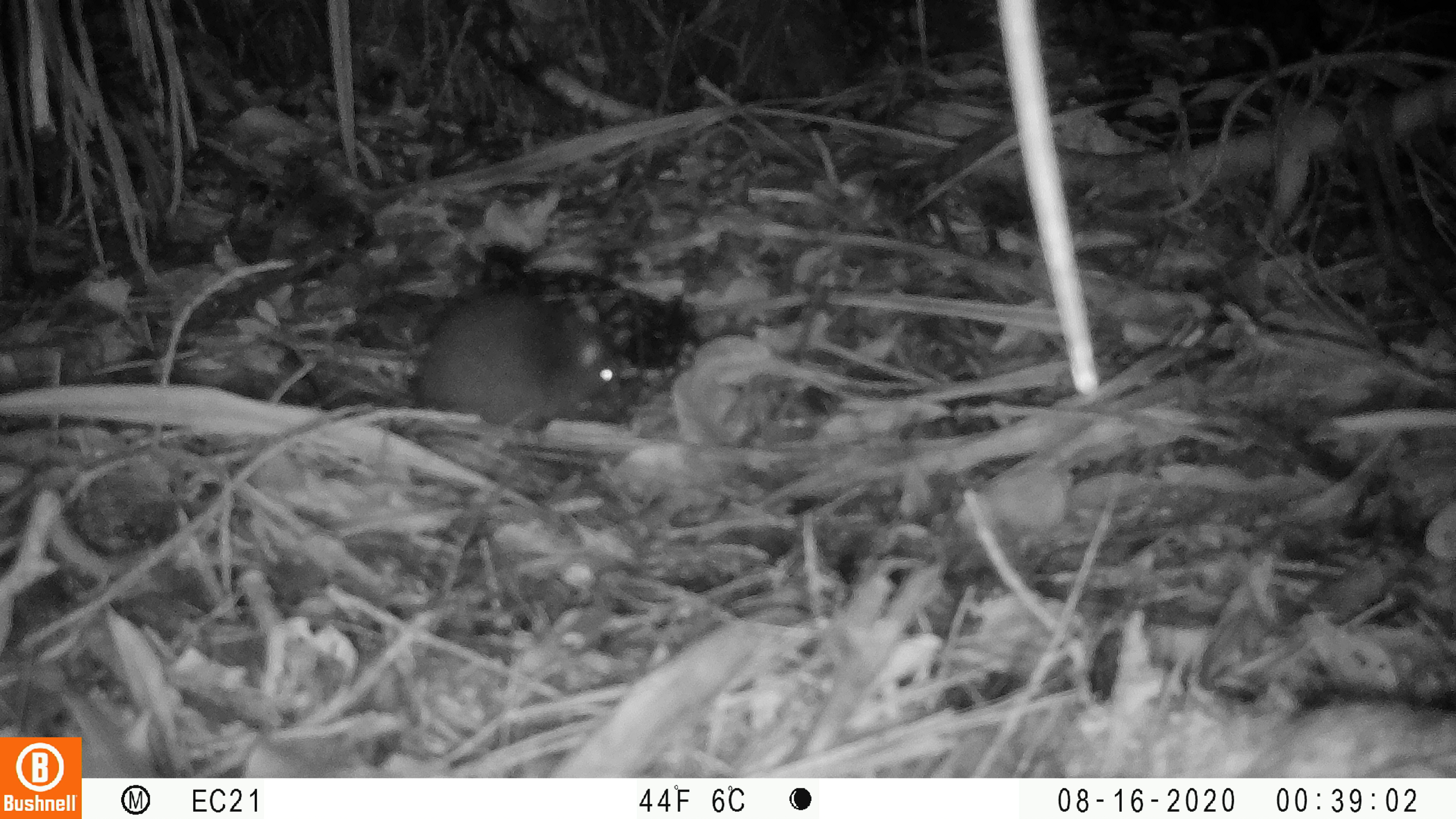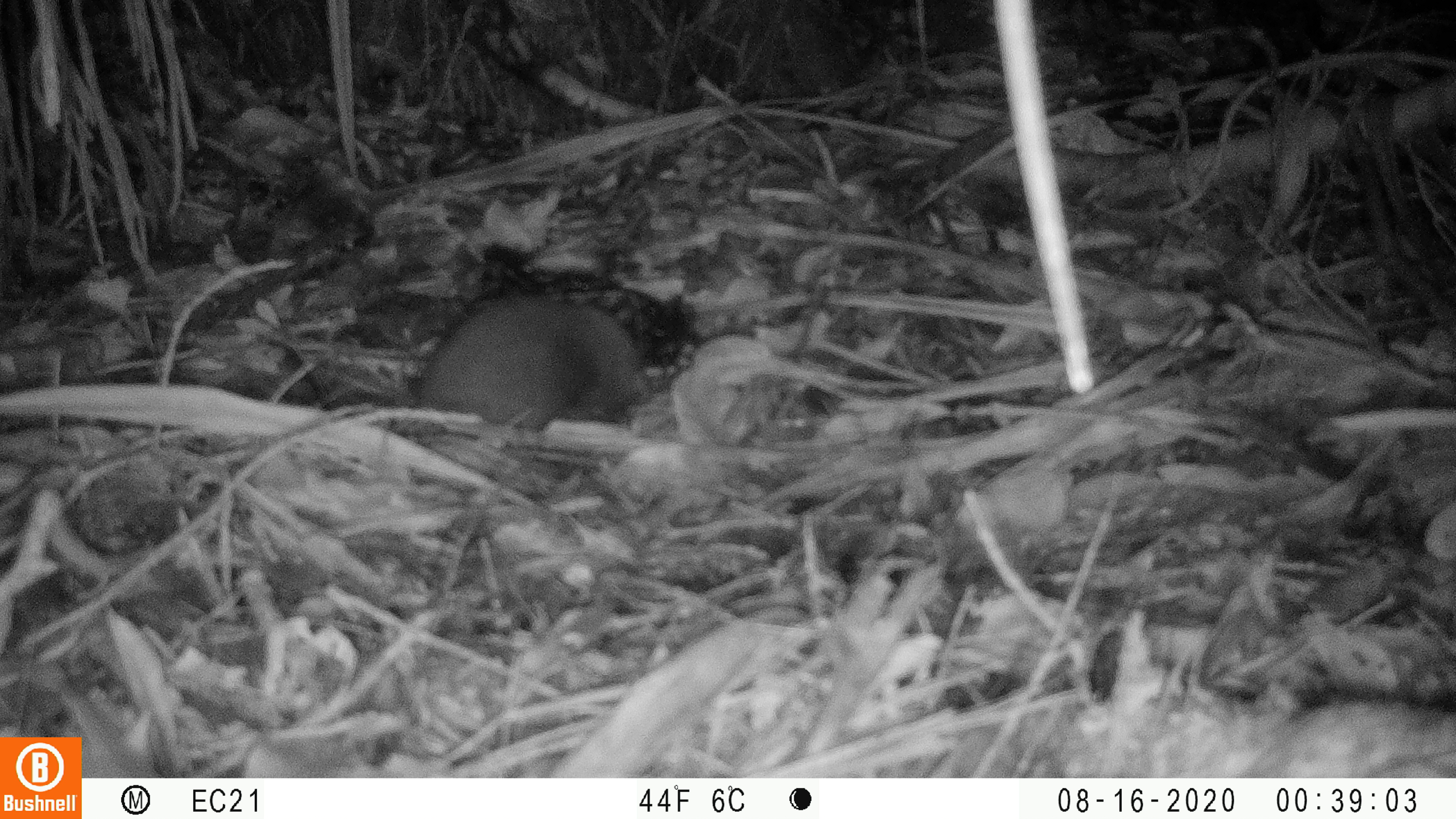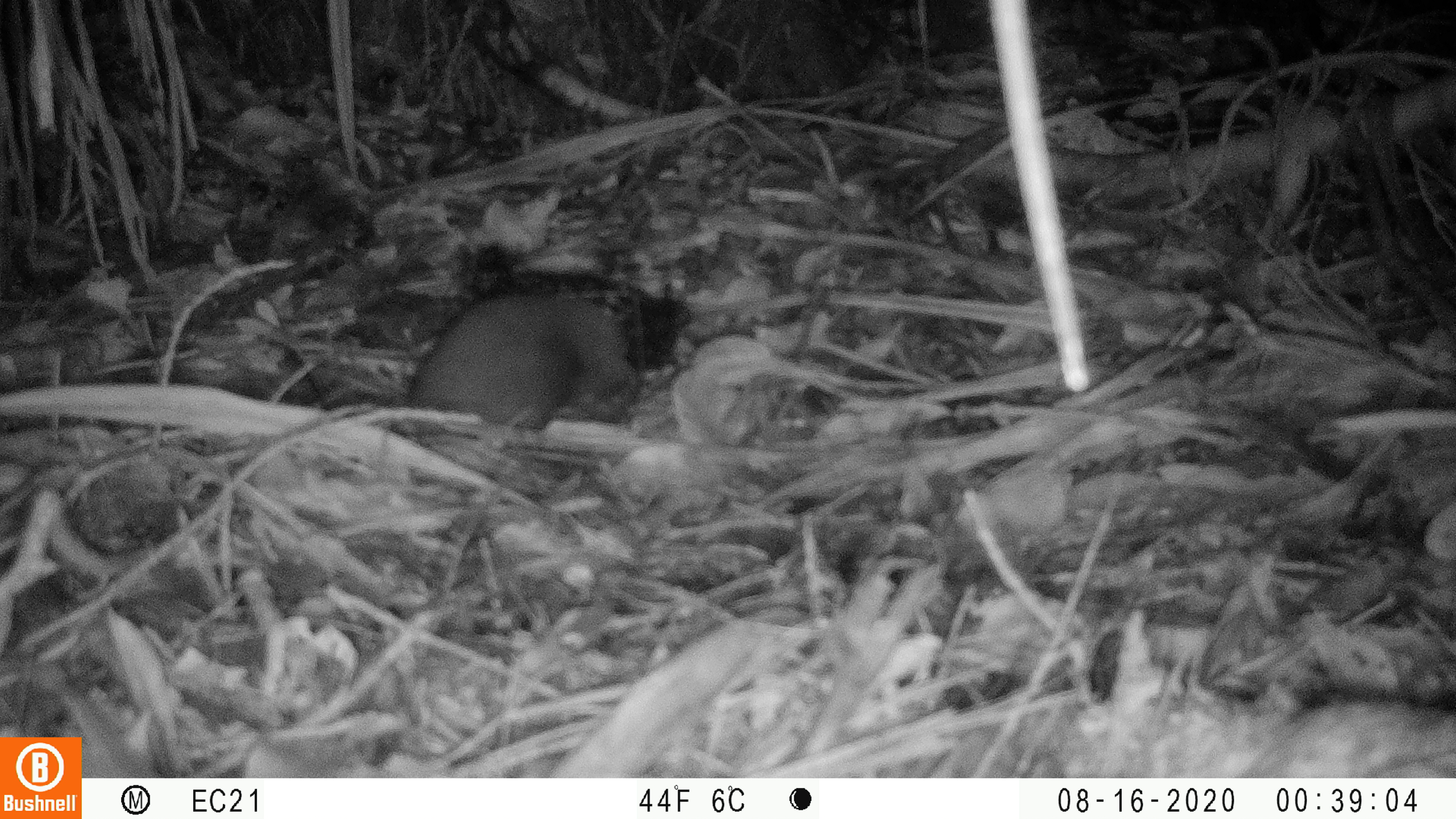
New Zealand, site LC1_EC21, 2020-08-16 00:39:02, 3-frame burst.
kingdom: Animalia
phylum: Chordata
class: Mammalia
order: Rodentia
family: Muridae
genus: Rattus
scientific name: Rattus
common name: rat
Rat (Rattus).